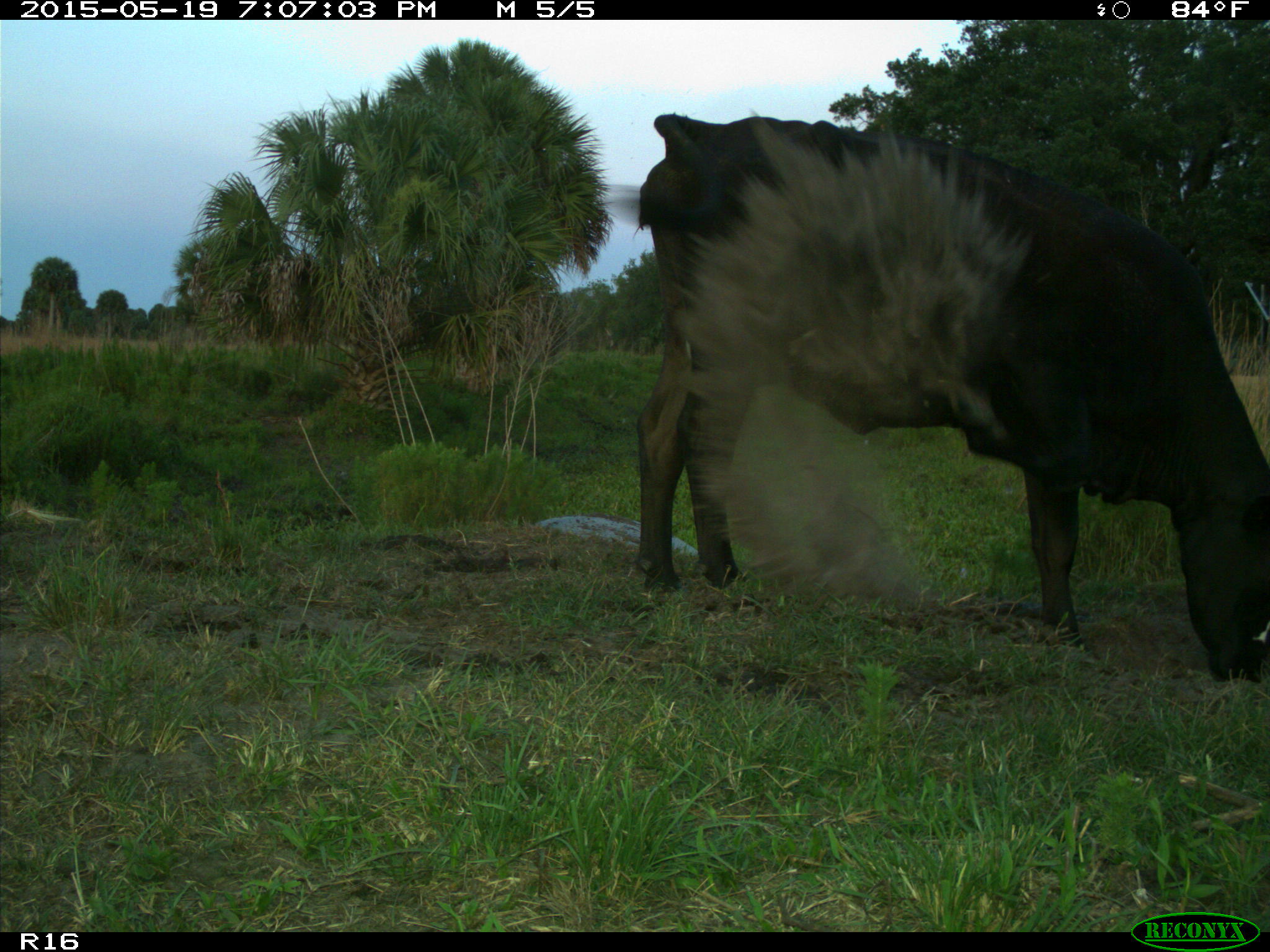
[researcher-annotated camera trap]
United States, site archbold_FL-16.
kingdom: Animalia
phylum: Chordata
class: Mammalia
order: Artiodactyla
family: Bovidae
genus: Bos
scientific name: Bos taurus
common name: domestic cow